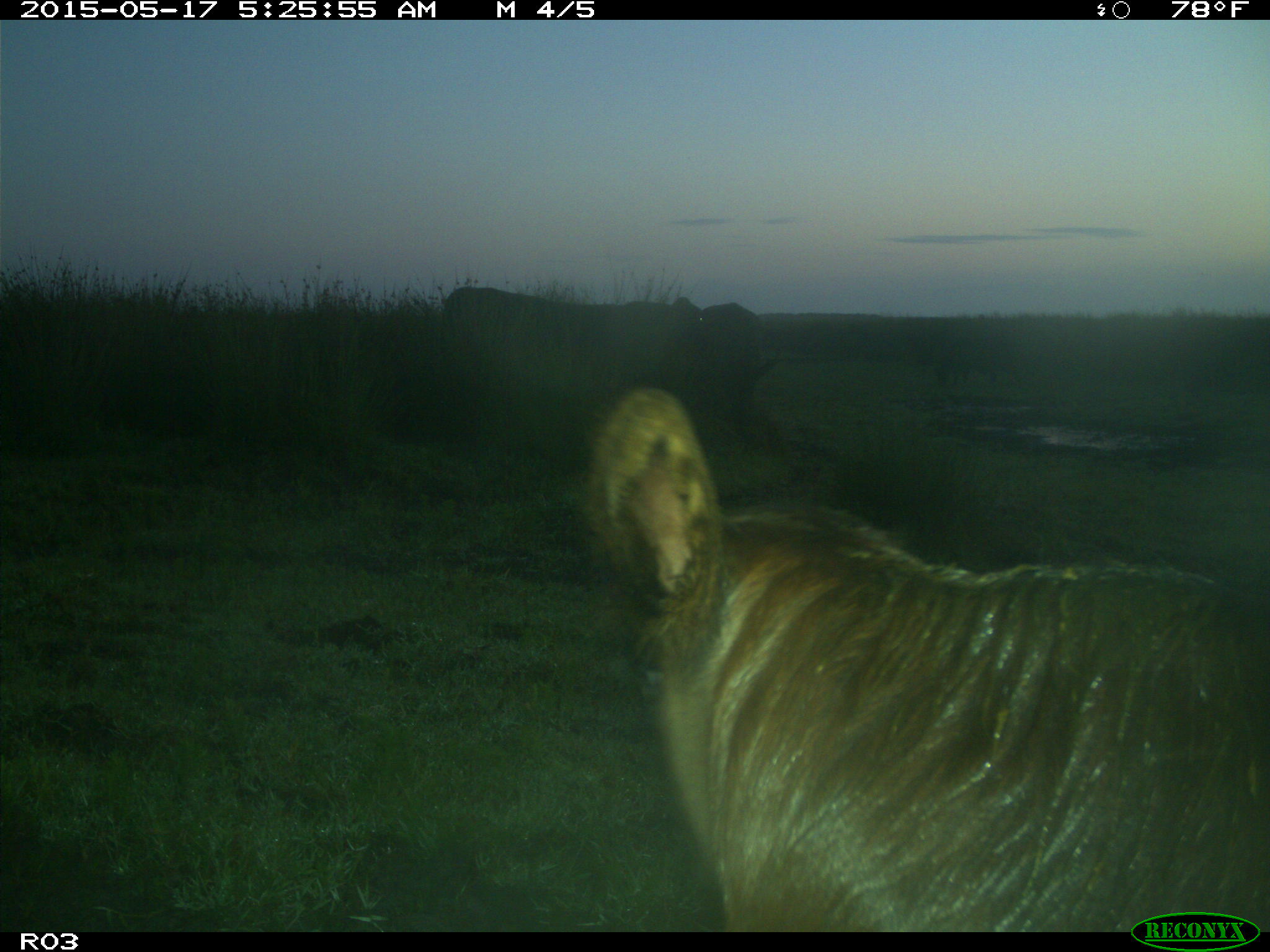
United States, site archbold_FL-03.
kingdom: Animalia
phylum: Chordata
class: Mammalia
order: Artiodactyla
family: Bovidae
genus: Bos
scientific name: Bos taurus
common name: domestic cow